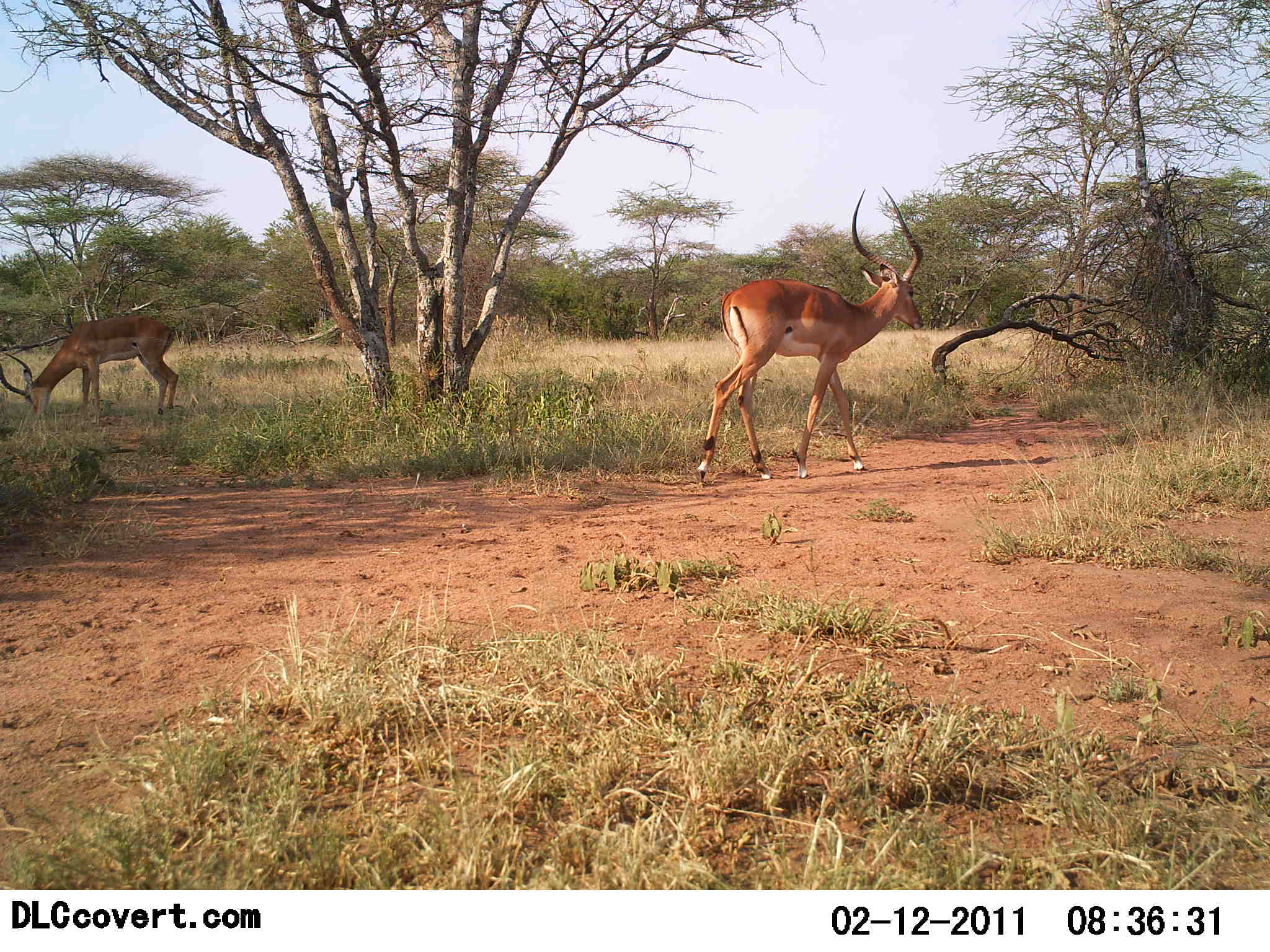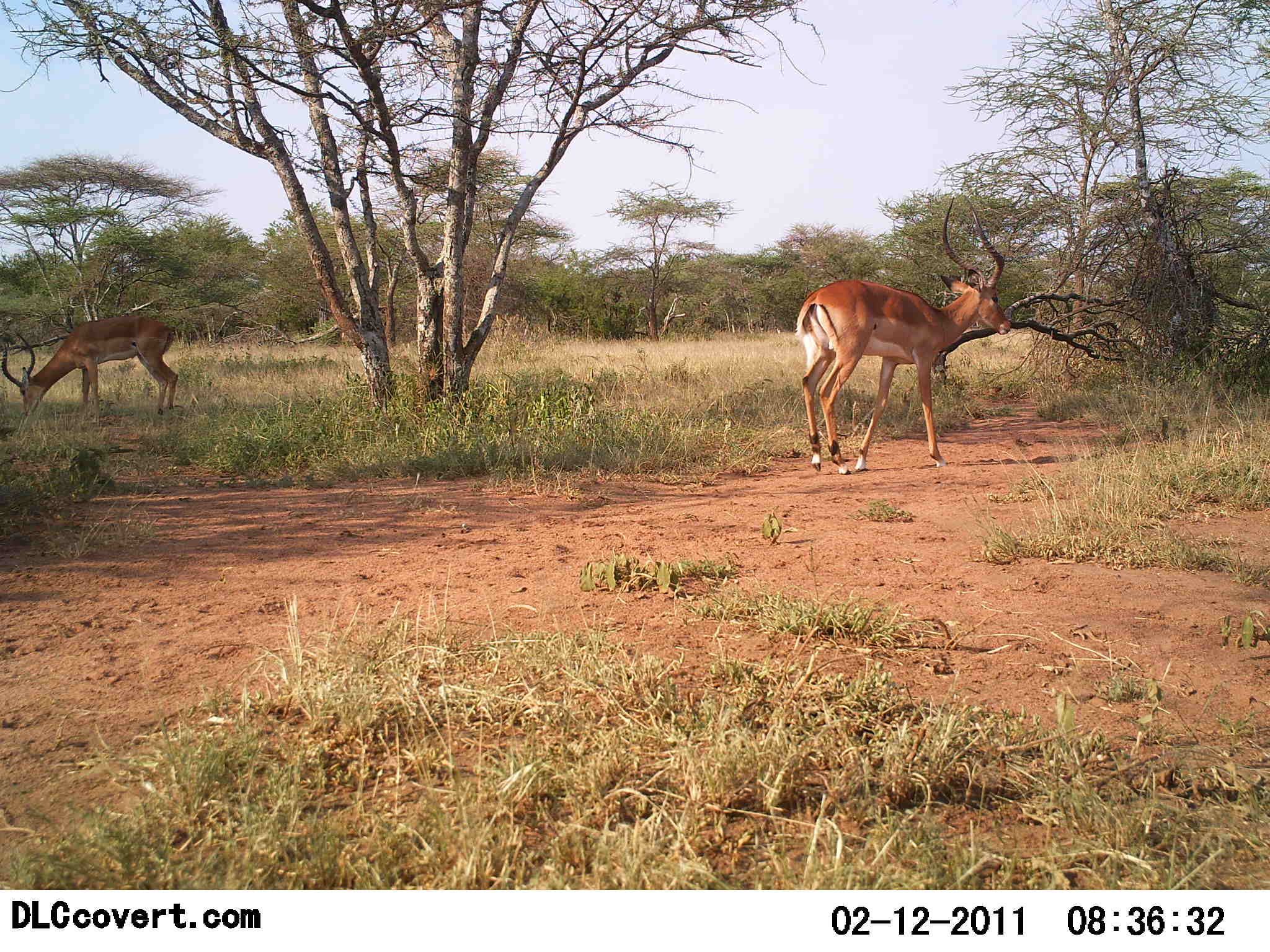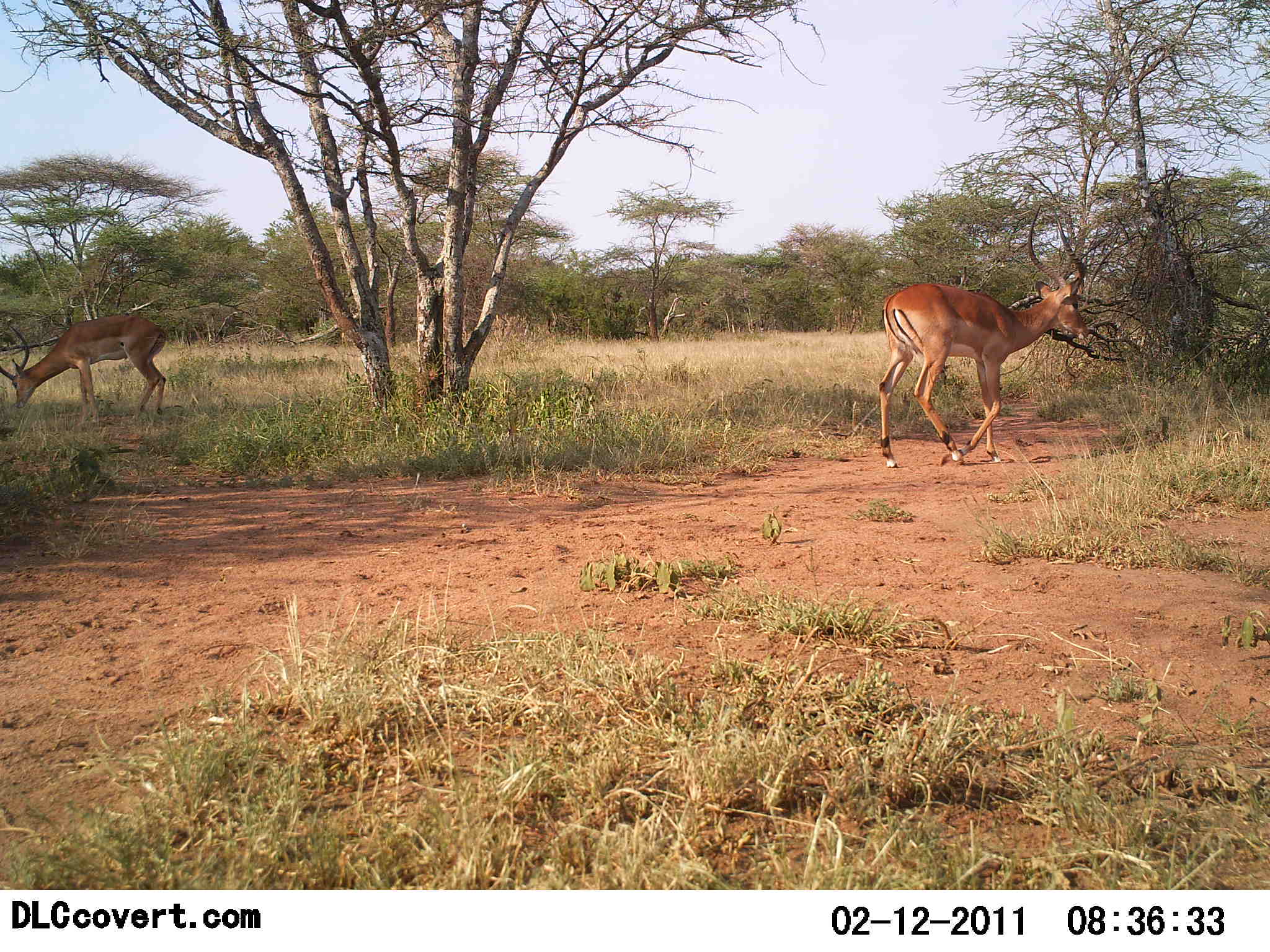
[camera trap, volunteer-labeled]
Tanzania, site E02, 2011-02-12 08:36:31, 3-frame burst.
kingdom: Animalia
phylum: Chordata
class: Mammalia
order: Artiodactyla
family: Bovidae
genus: Aepyceros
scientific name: Aepyceros melampus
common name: impala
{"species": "impala (Aepyceros melampus)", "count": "2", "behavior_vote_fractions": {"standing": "18%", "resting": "0%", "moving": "91%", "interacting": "0%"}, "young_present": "0%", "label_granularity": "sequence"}